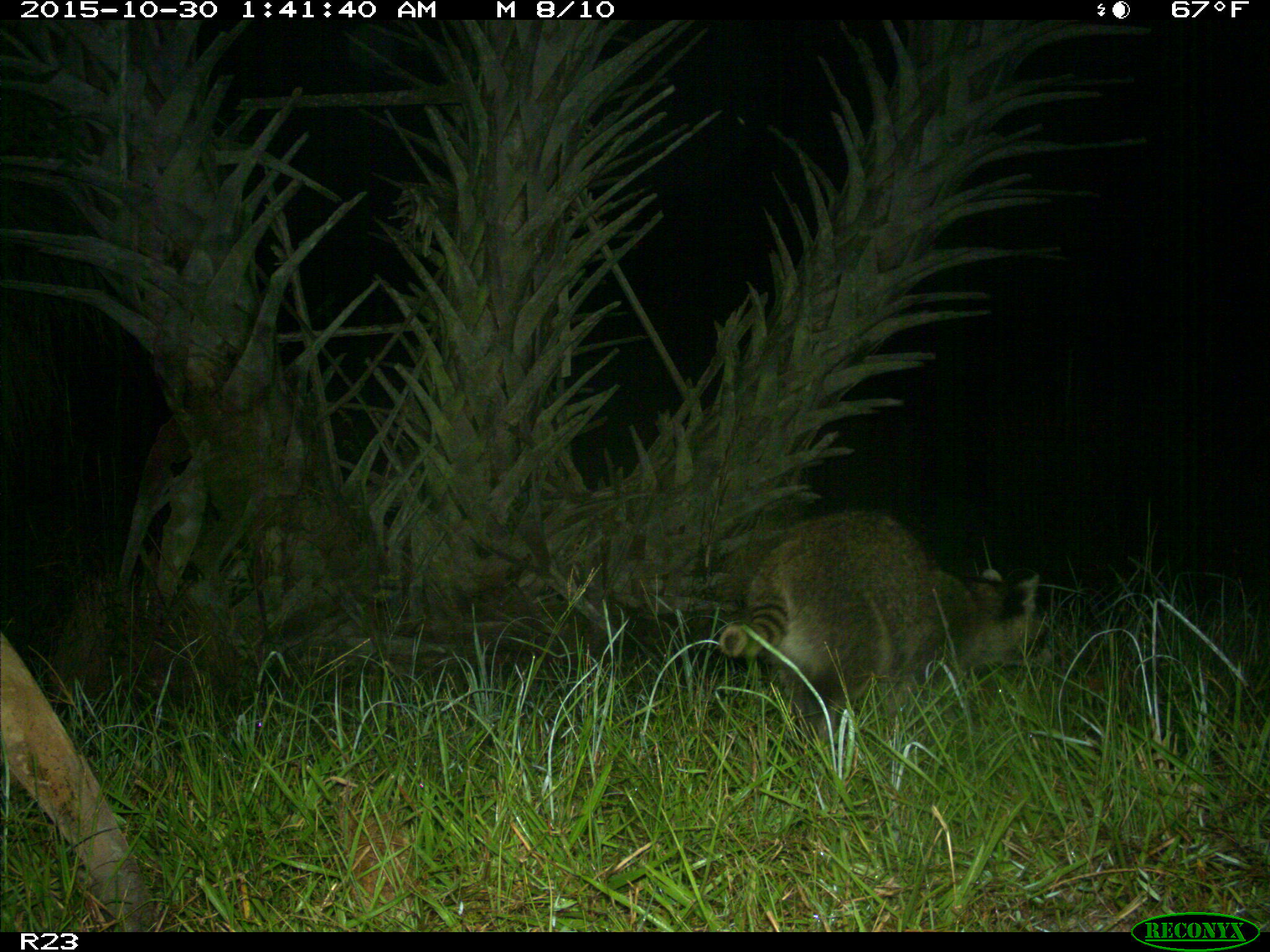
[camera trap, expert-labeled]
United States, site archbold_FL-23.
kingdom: Animalia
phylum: Chordata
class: Mammalia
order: Carnivora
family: Procyonidae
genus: Procyon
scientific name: Procyon lotor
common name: common raccoon